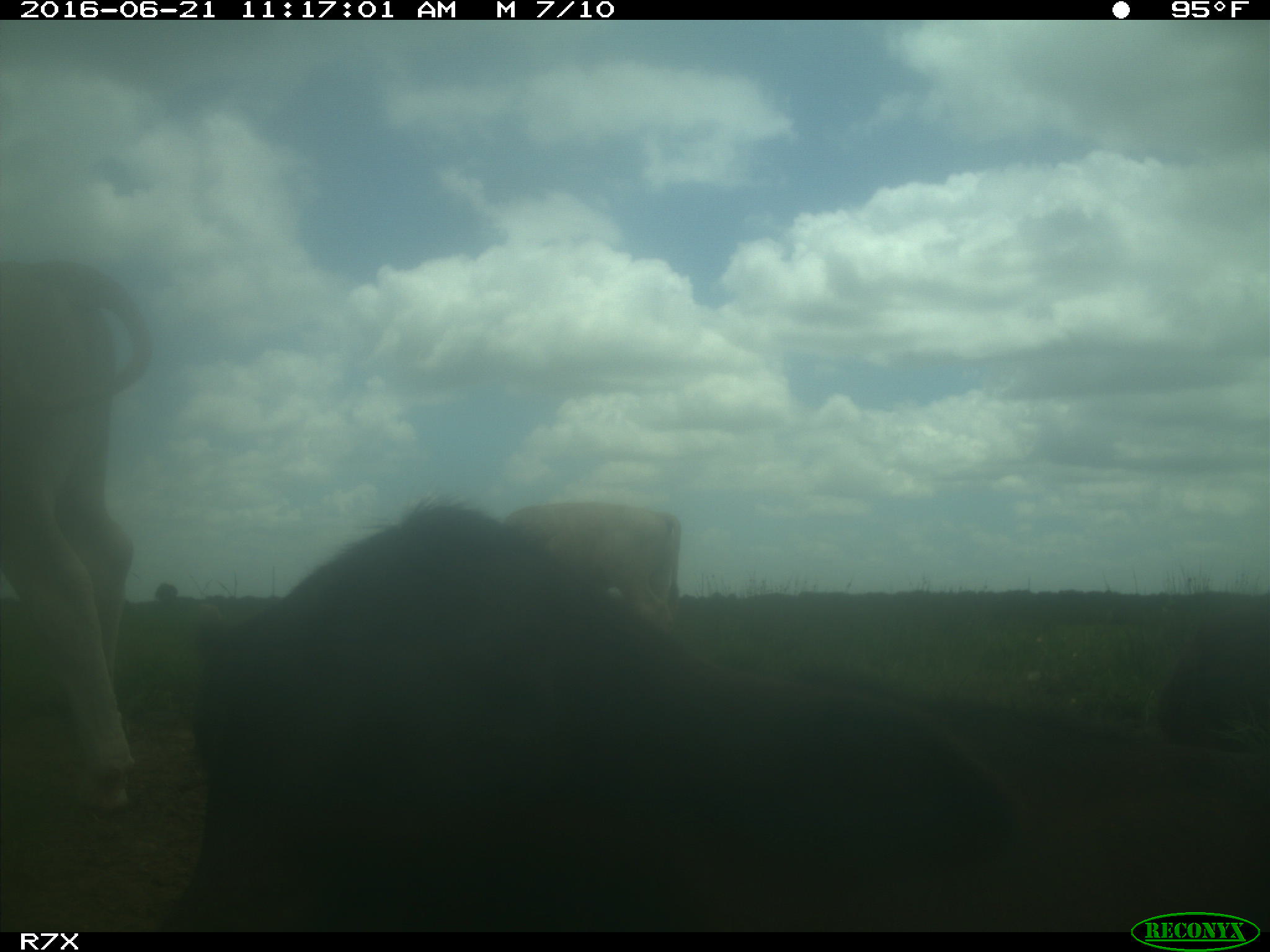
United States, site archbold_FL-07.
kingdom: Animalia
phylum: Chordata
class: Mammalia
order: Artiodactyla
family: Bovidae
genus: Bos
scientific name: Bos taurus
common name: domestic cow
Bos taurus (domestic cow).